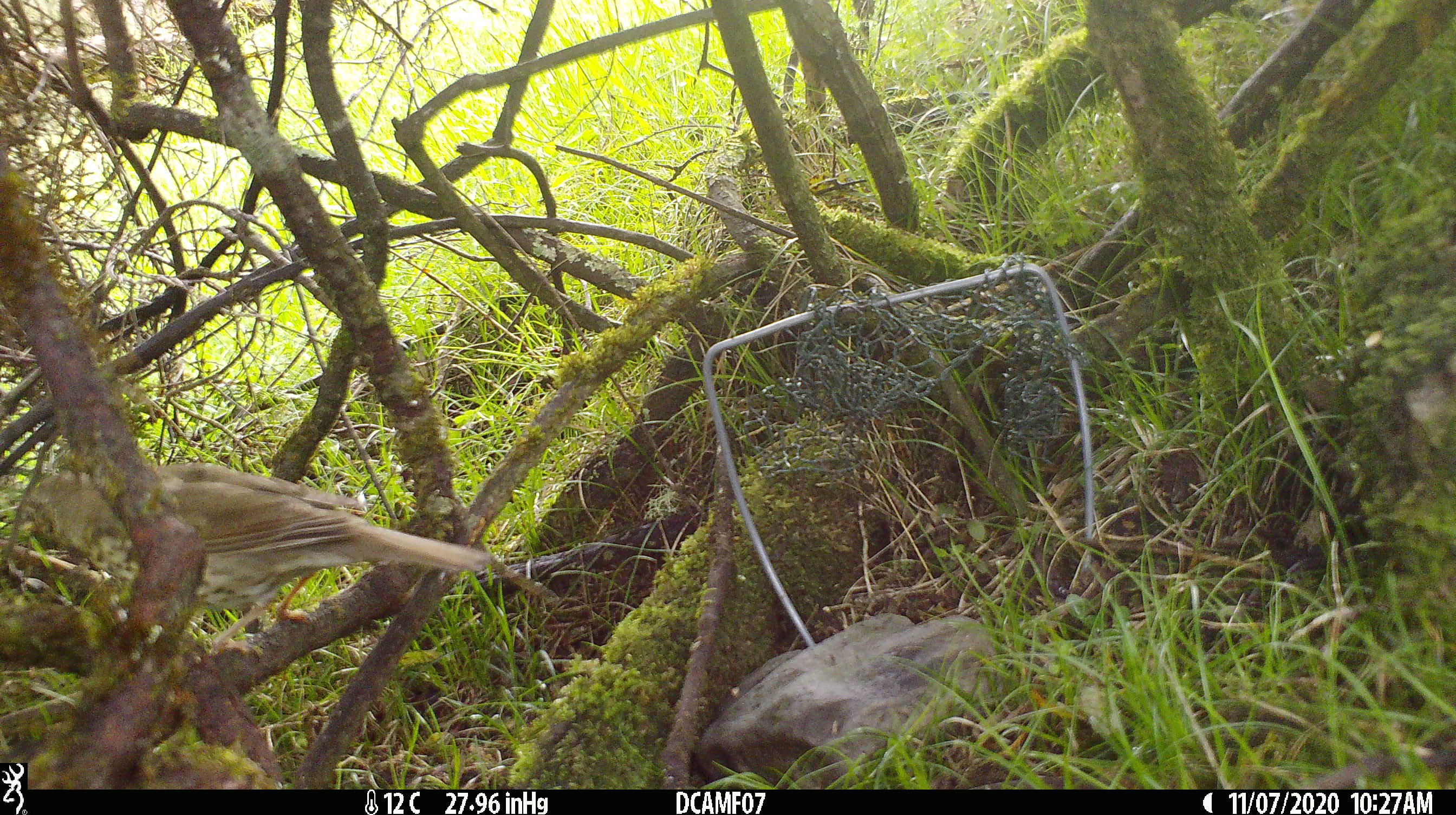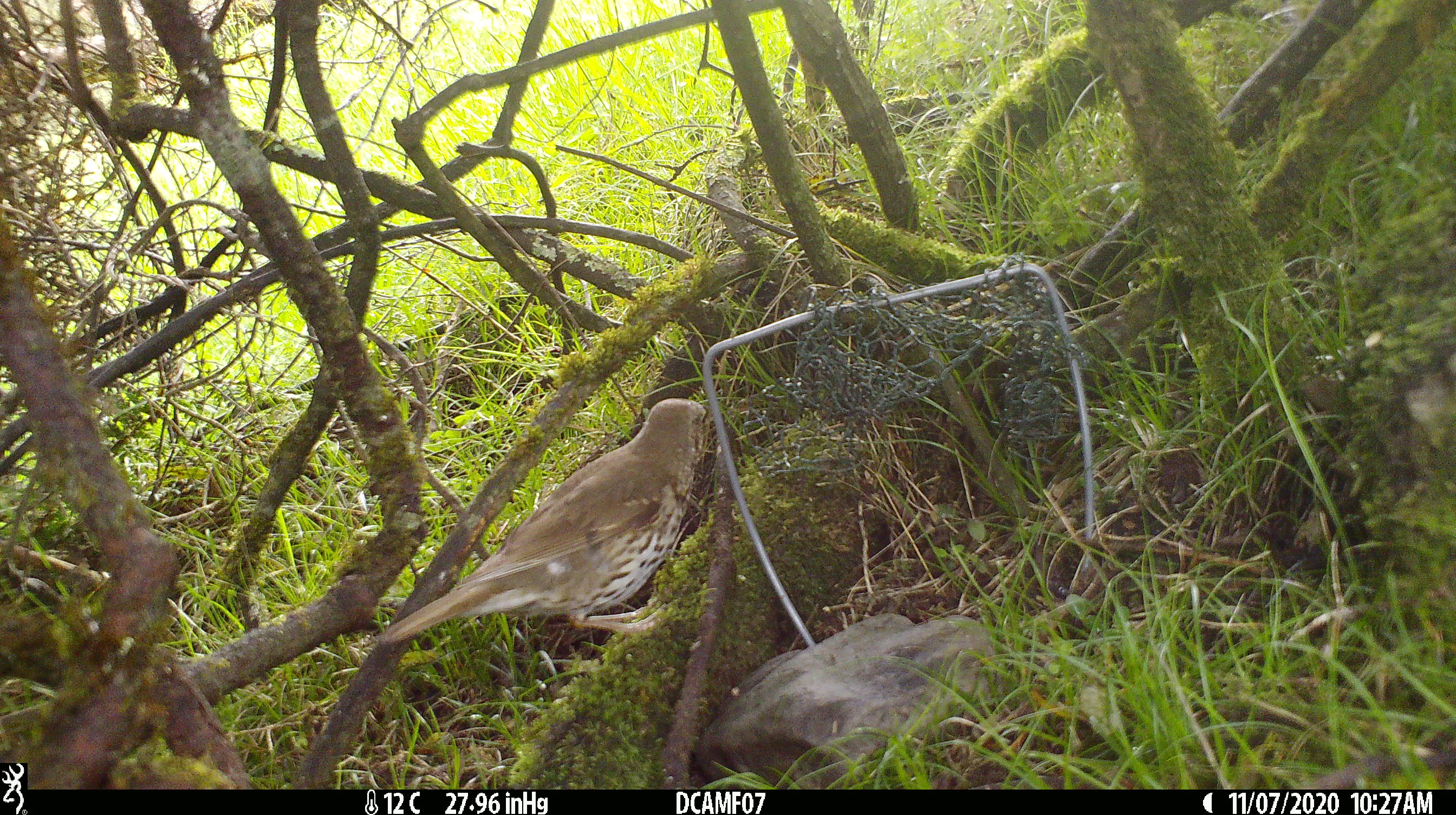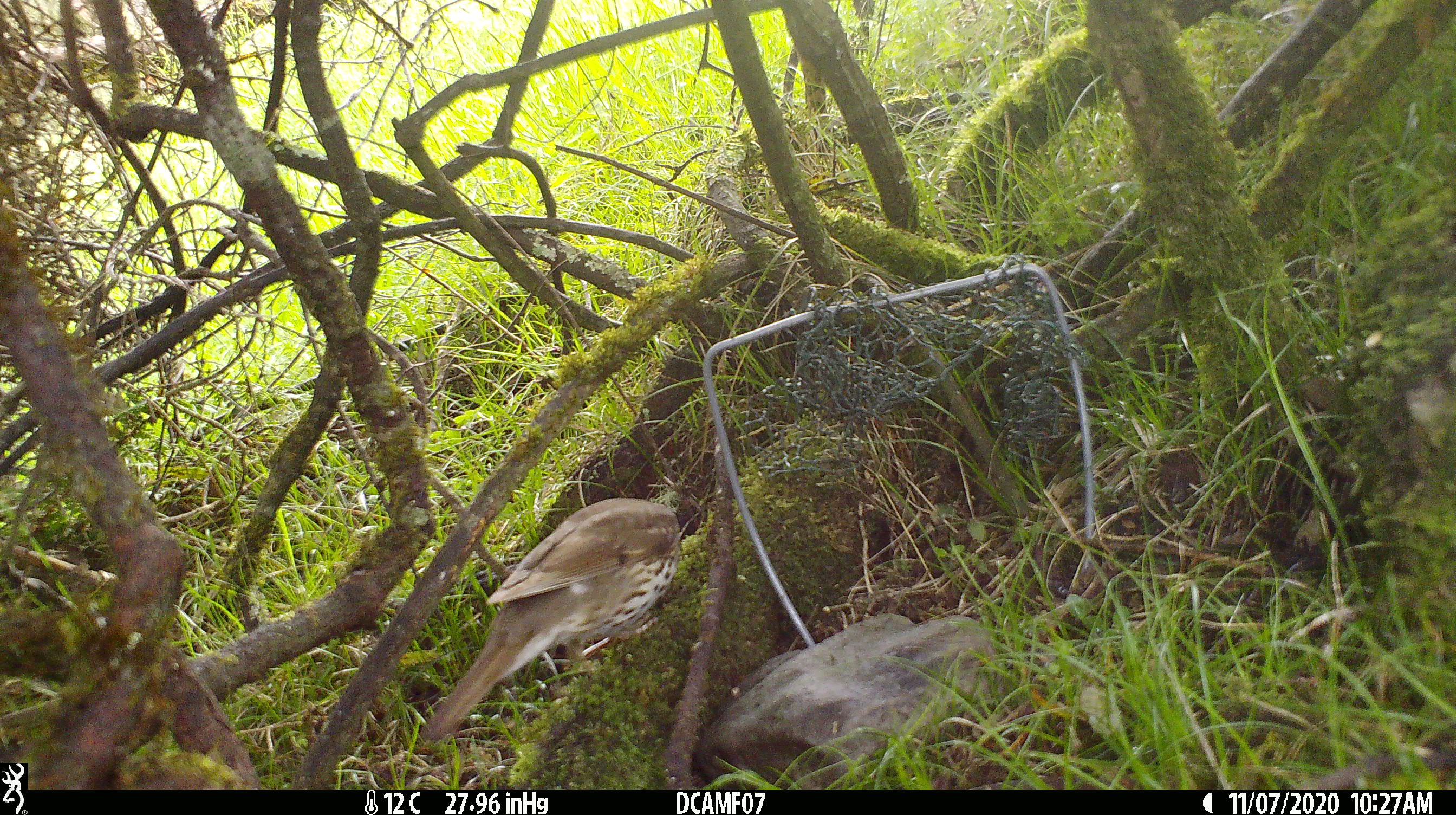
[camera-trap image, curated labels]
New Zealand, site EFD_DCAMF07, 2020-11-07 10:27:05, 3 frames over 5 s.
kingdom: Animalia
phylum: Chordata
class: Aves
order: Passeriformes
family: Turdidae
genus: Turdus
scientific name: Turdus philomelos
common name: song thrush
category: thrush